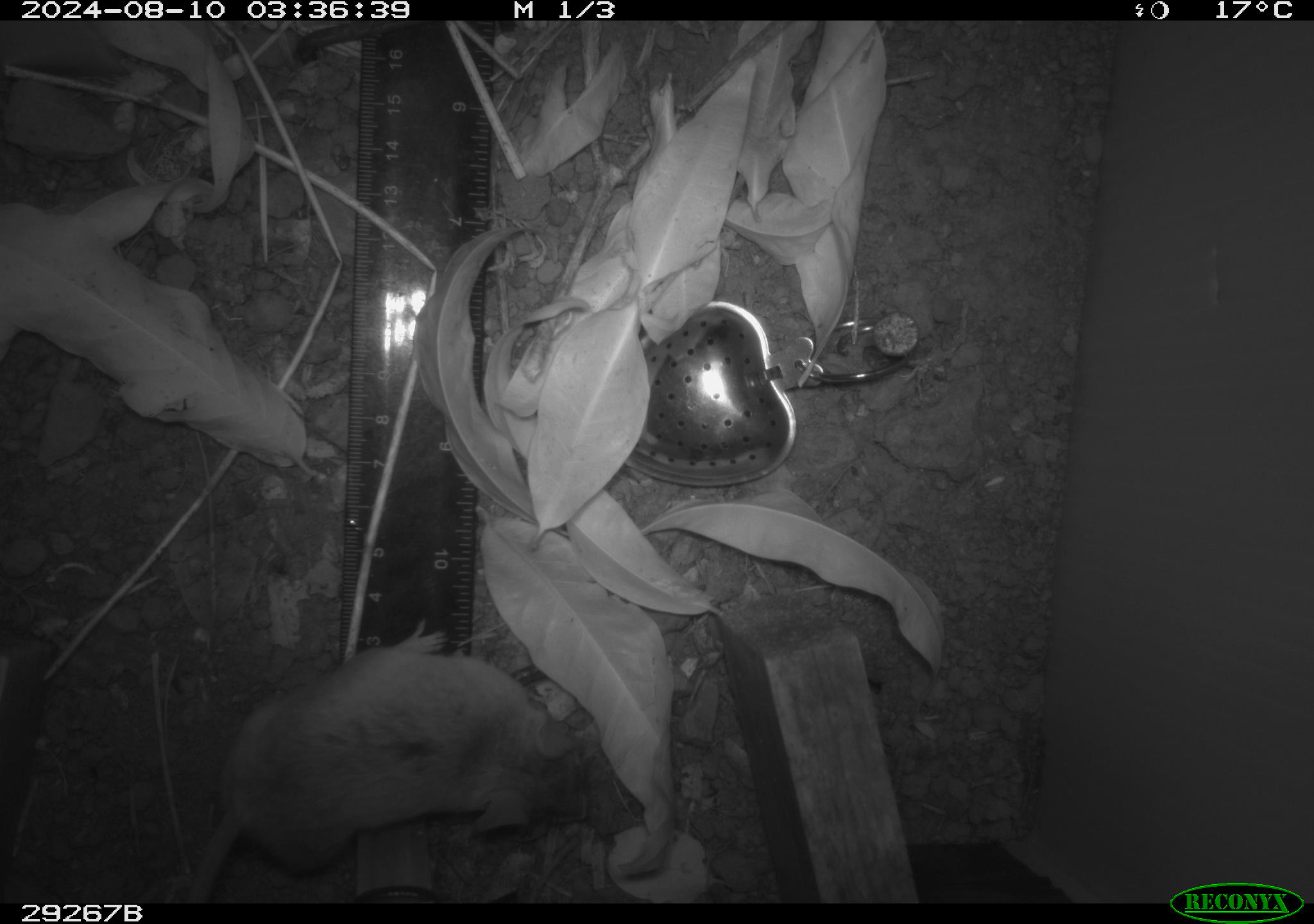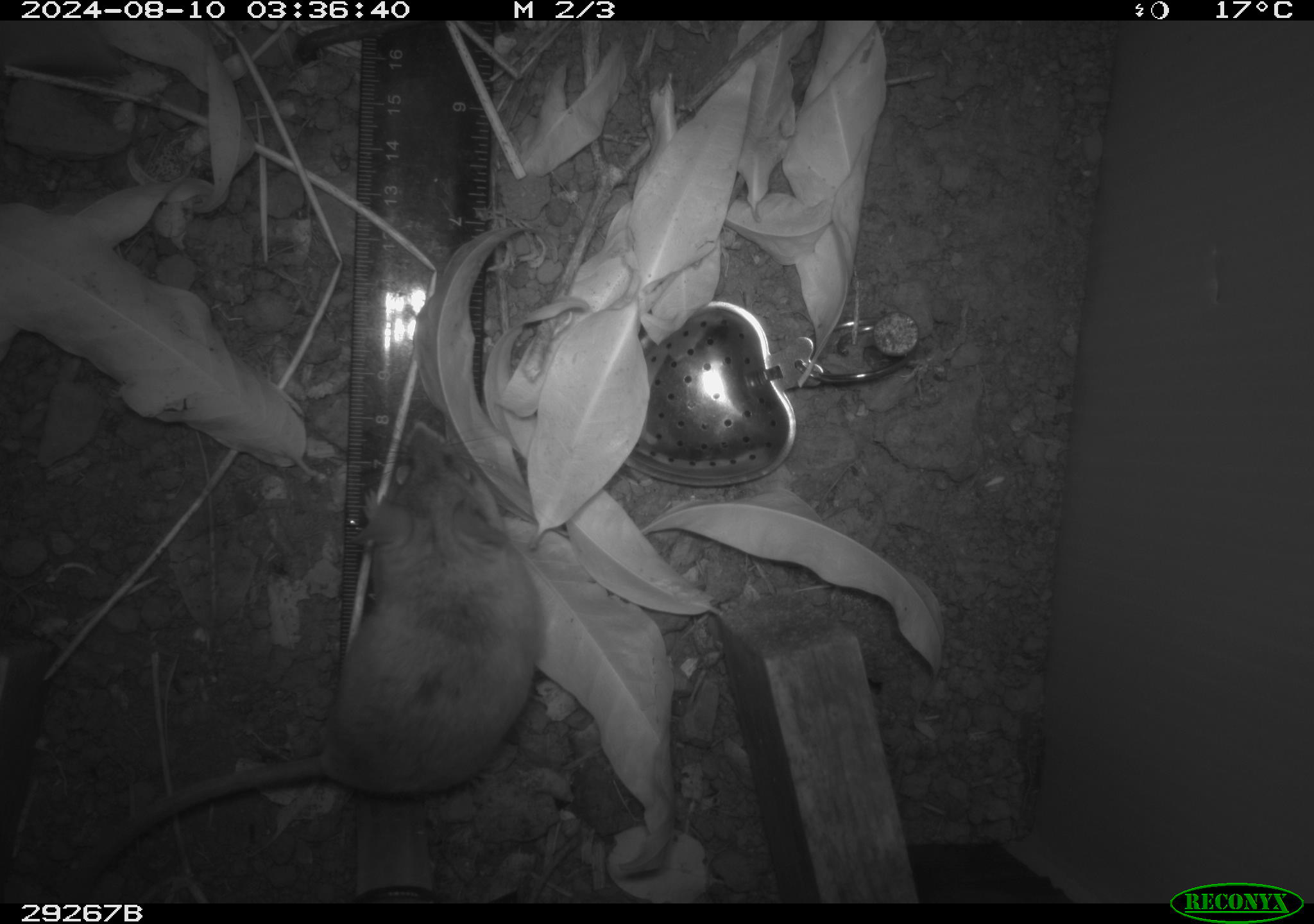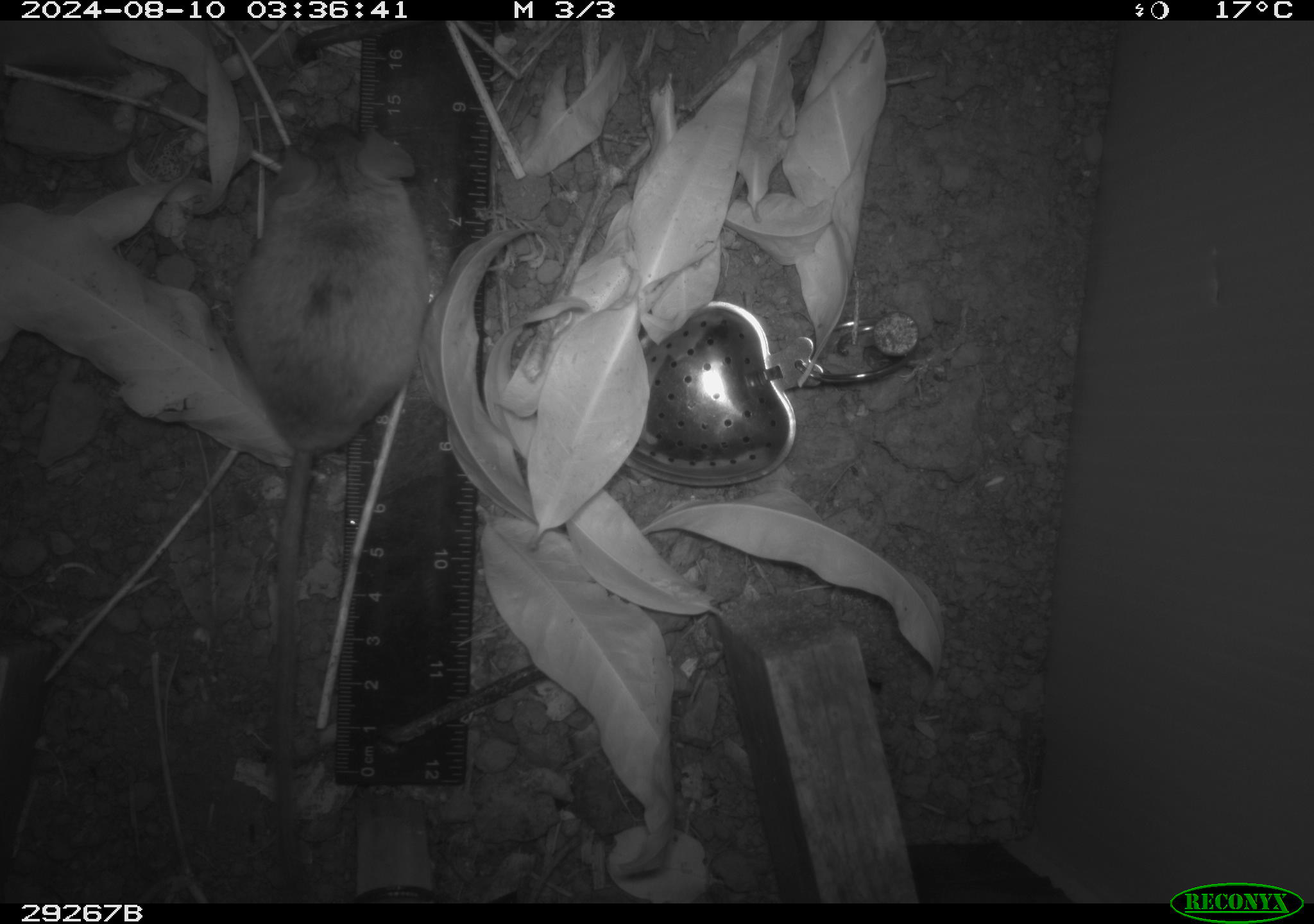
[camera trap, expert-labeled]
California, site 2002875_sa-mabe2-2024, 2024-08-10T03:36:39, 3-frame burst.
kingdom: Animalia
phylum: Chordata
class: Mammalia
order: Rodentia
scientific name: Rodentia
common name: mouse species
Mouse species (Rodentia).